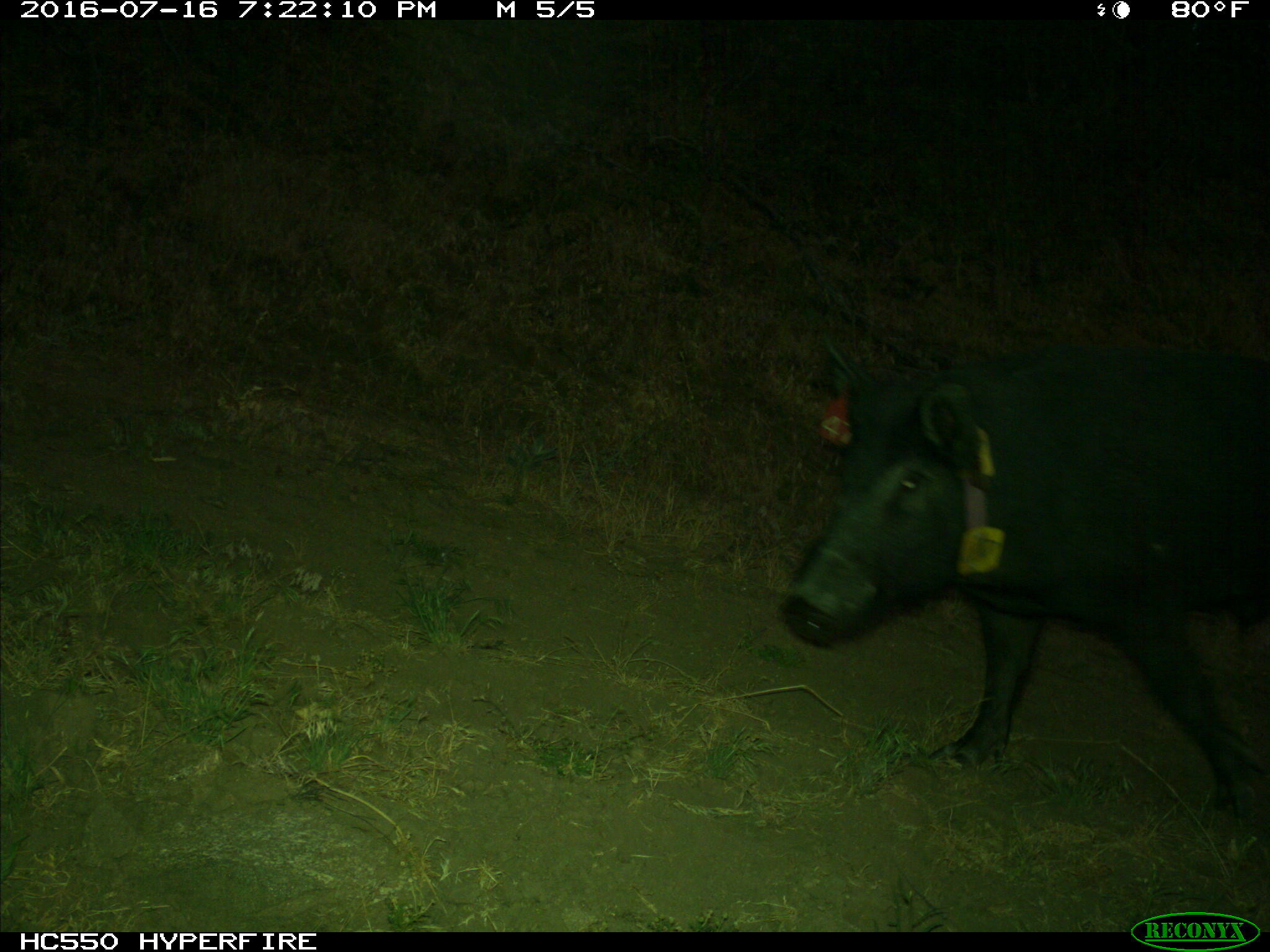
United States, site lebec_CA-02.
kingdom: Animalia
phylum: Chordata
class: Mammalia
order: Artiodactyla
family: Suidae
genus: Sus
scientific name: Sus scrofa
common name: wild boar